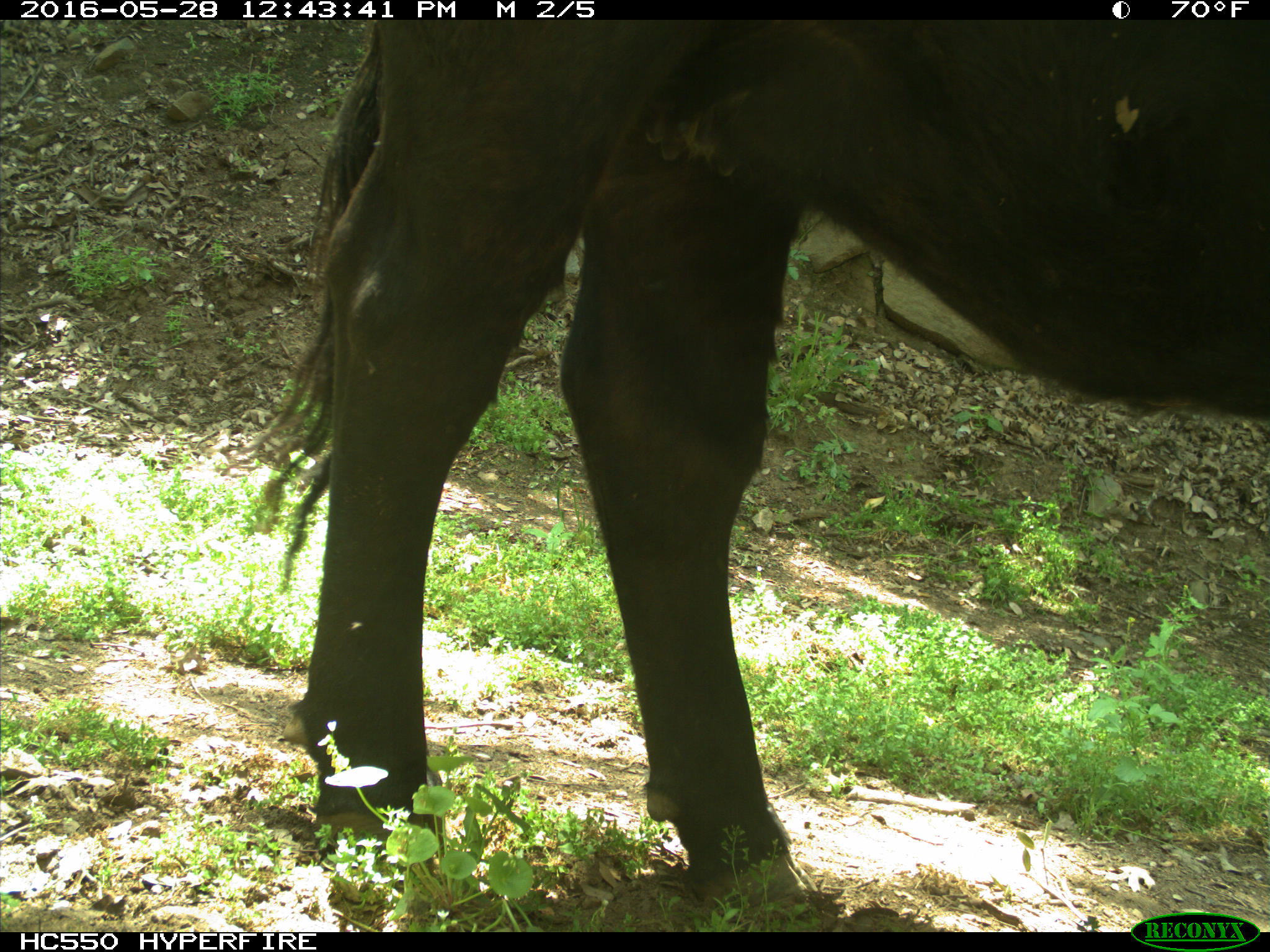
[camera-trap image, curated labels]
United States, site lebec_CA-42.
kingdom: Animalia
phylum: Chordata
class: Mammalia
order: Artiodactyla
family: Bovidae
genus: Bos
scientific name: Bos taurus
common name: domestic cow